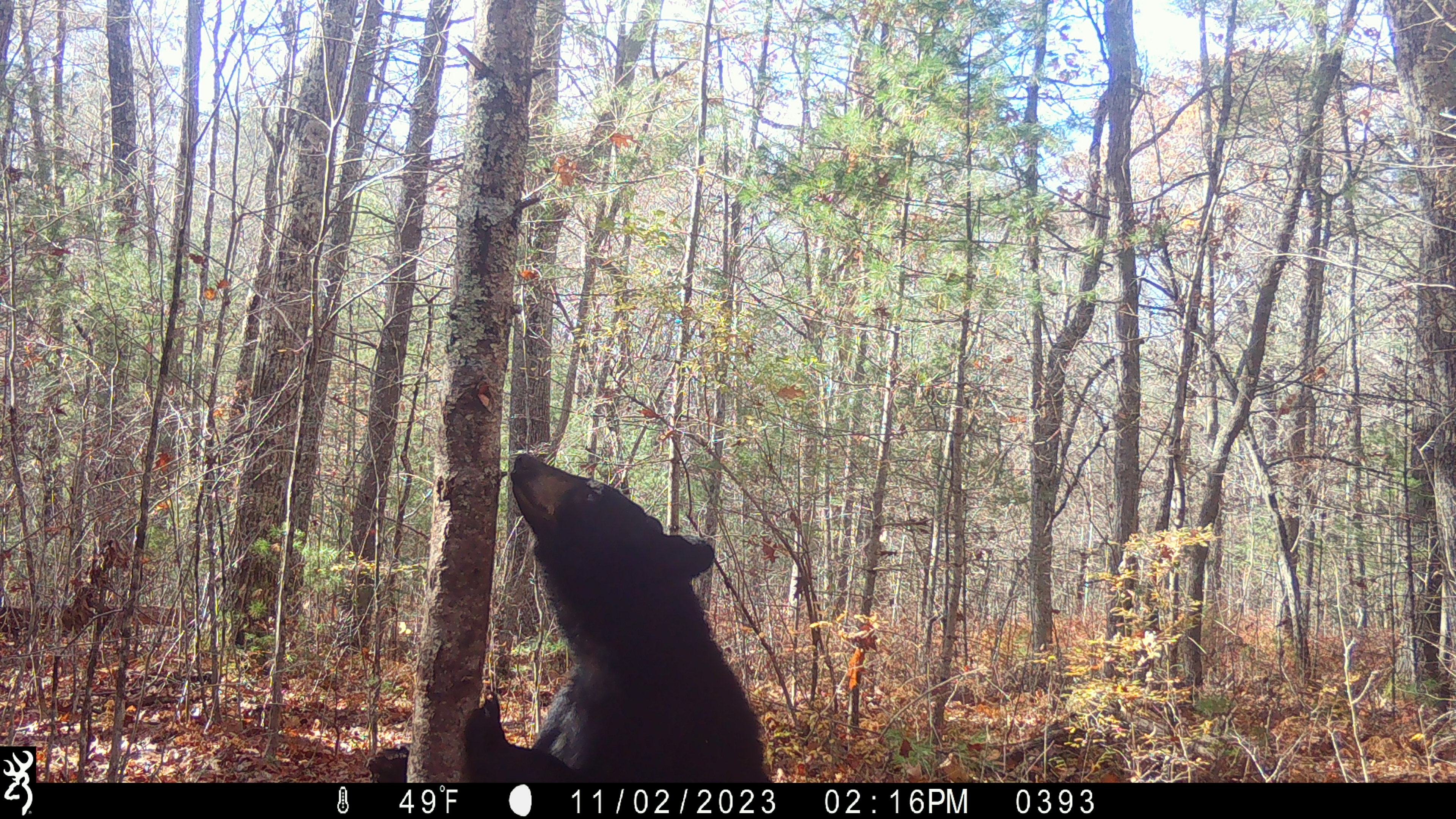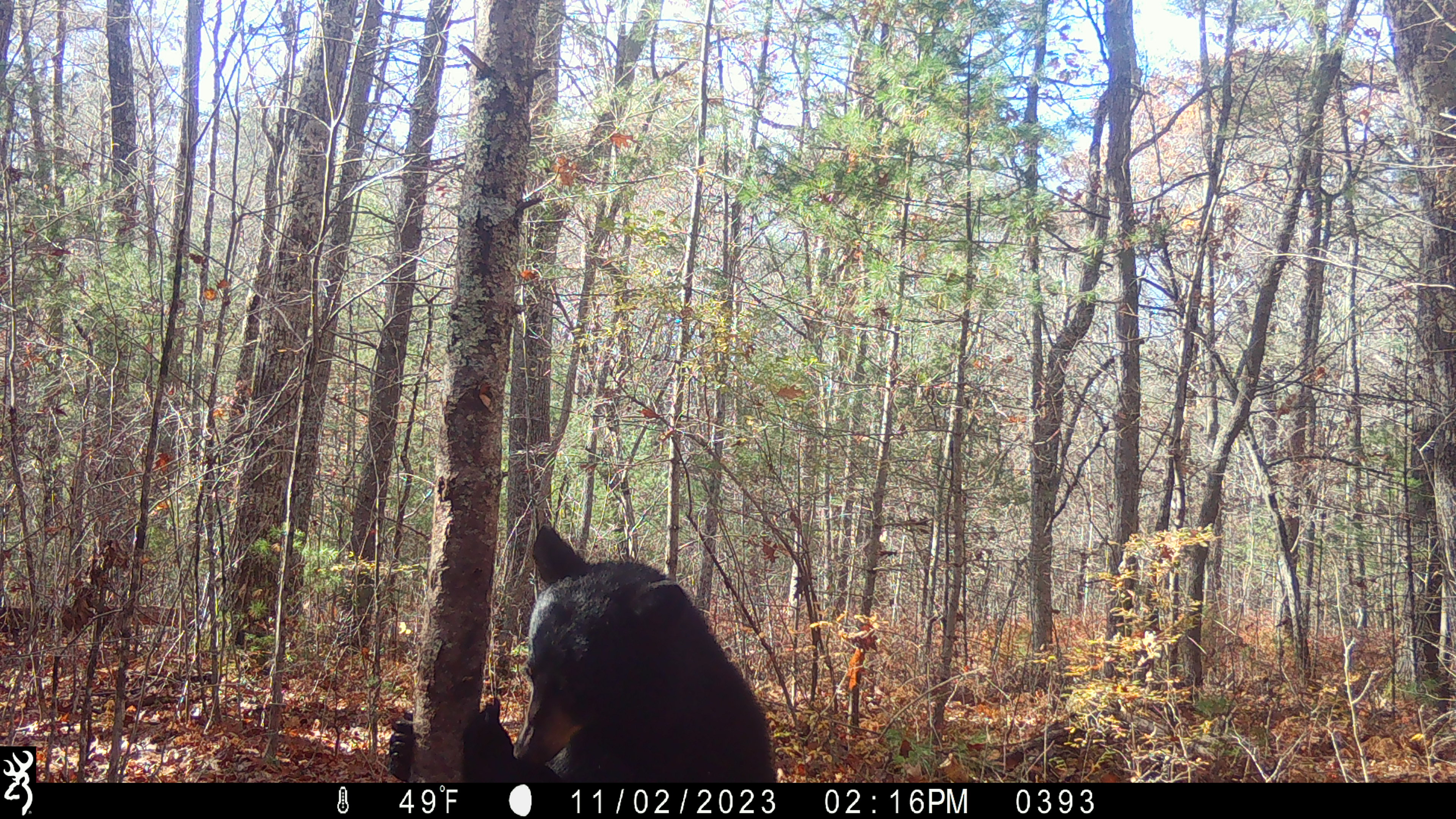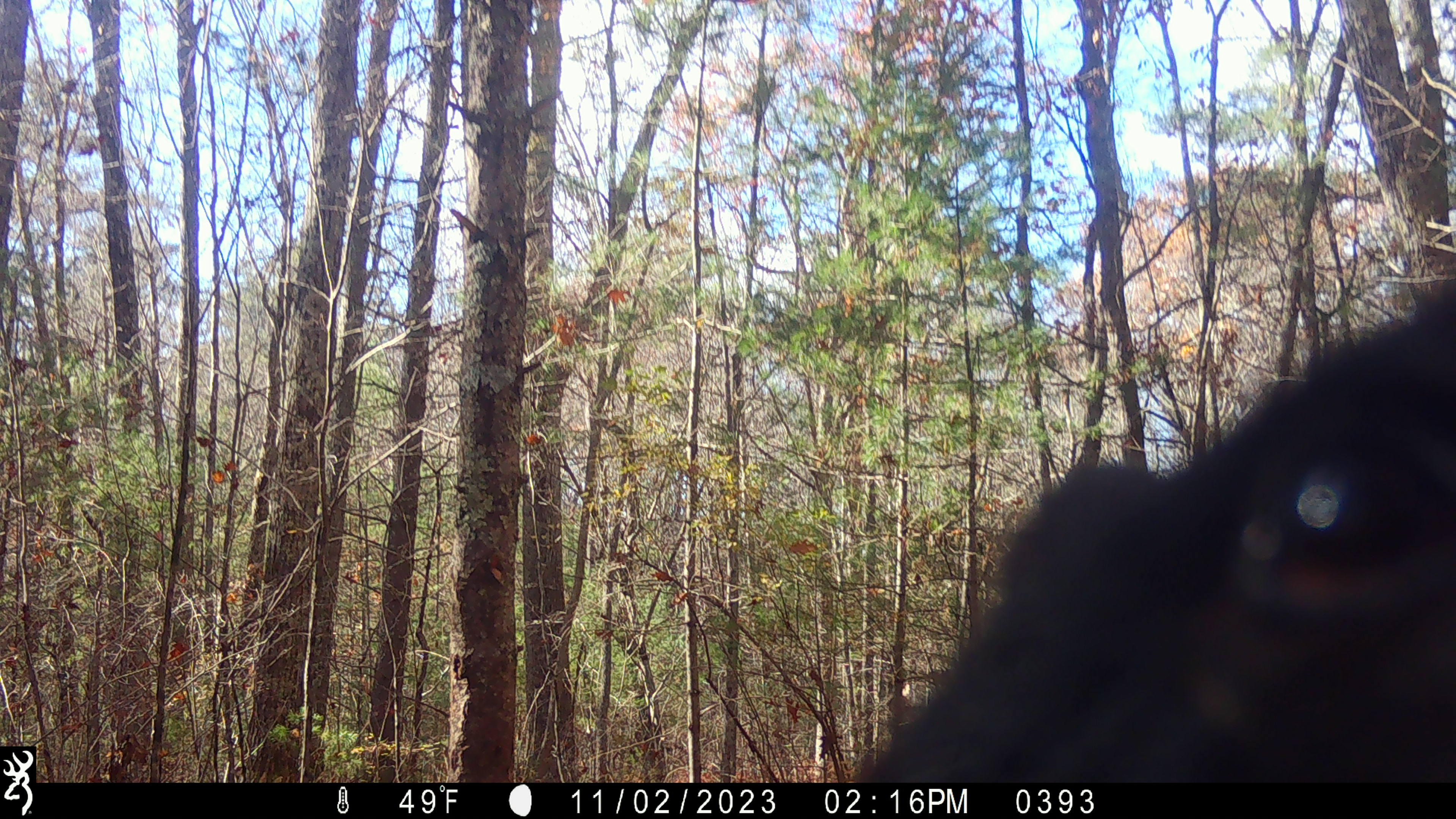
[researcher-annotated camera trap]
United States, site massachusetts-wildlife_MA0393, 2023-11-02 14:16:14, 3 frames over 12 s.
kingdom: Animalia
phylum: Chordata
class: Mammalia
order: Carnivora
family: Ursidae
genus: Ursus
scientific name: Ursus americanus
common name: black bear